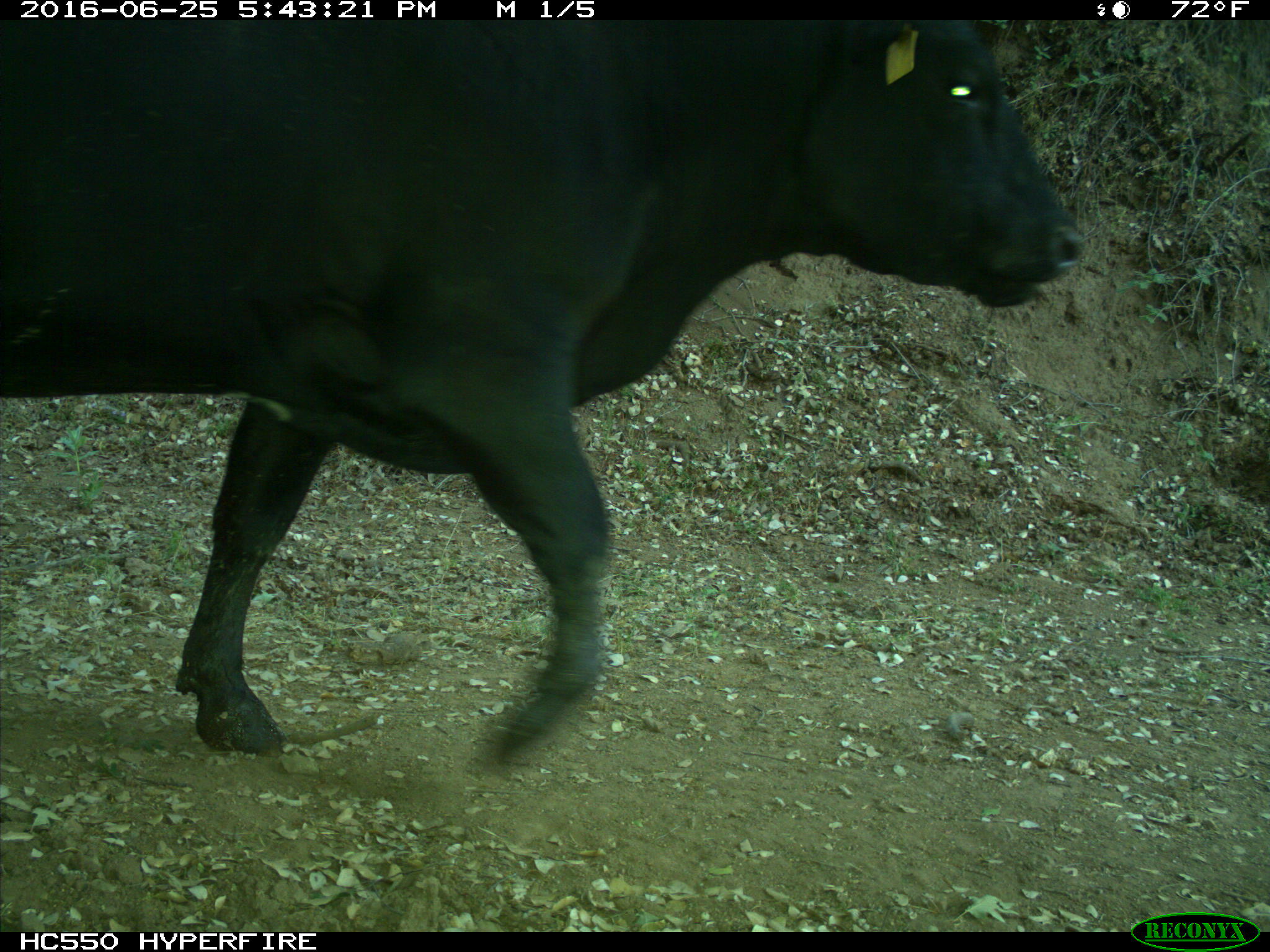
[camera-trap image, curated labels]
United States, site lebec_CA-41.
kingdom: Animalia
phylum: Chordata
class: Mammalia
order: Artiodactyla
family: Bovidae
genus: Bos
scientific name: Bos taurus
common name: domestic cow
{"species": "Bos taurus (domestic cow)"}